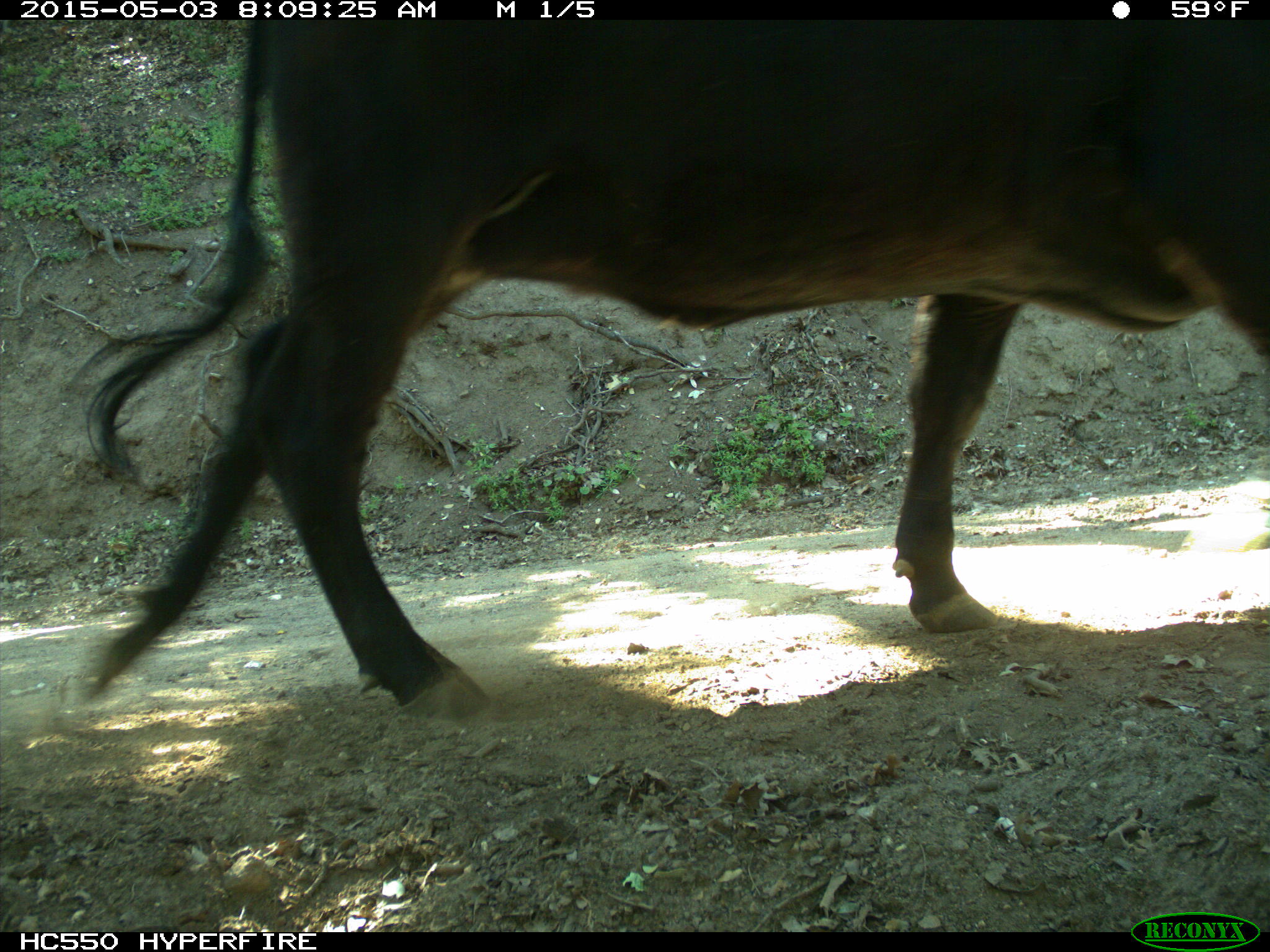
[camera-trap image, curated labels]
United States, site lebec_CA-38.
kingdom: Animalia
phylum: Chordata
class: Mammalia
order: Artiodactyla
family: Bovidae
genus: Bos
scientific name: Bos taurus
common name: domestic cow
Bos taurus (domestic cow).